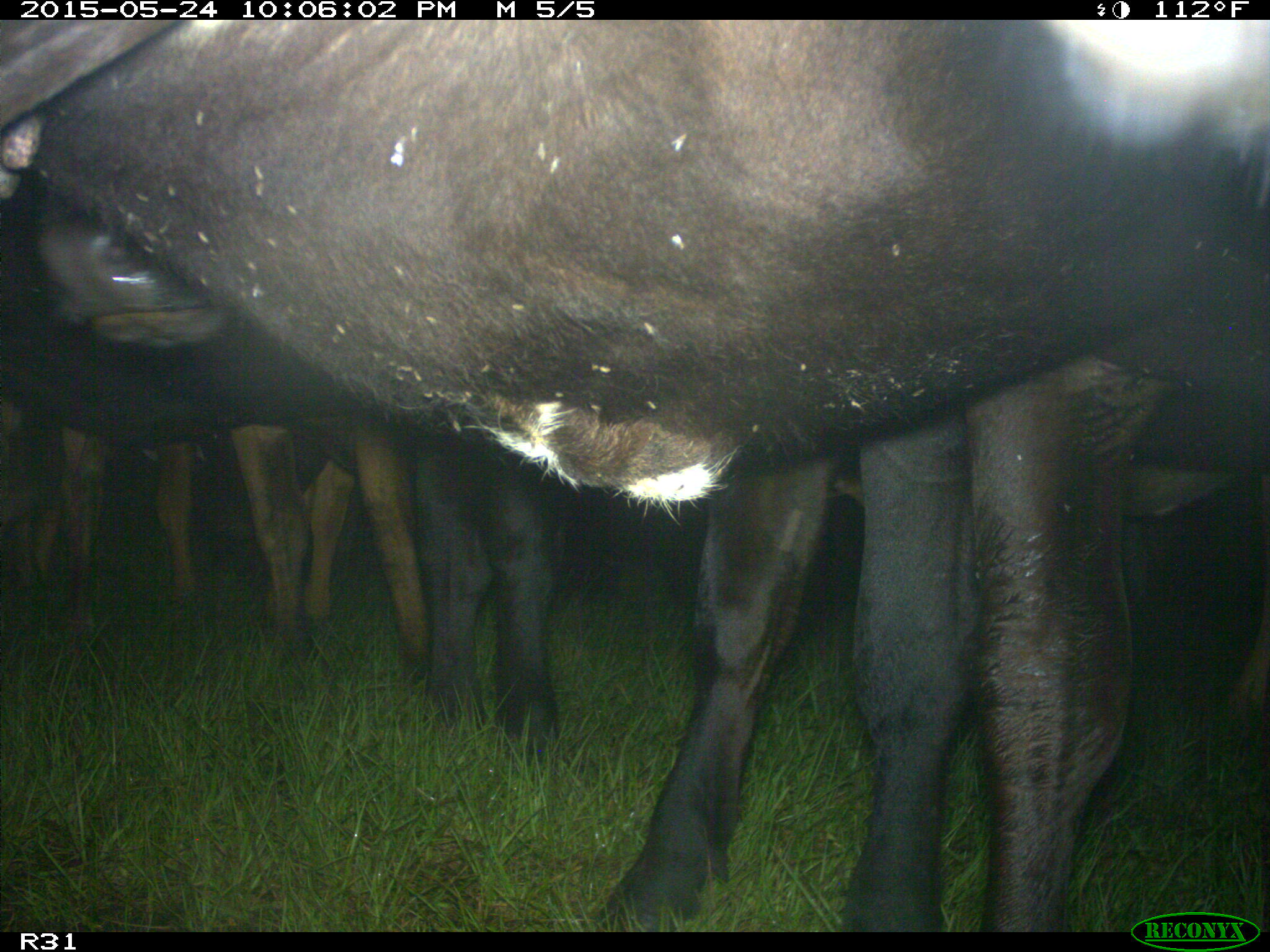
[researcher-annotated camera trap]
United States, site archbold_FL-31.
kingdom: Animalia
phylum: Chordata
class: Mammalia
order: Artiodactyla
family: Bovidae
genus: Bos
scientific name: Bos taurus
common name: domestic cow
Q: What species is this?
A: Bos taurus (domestic cow).